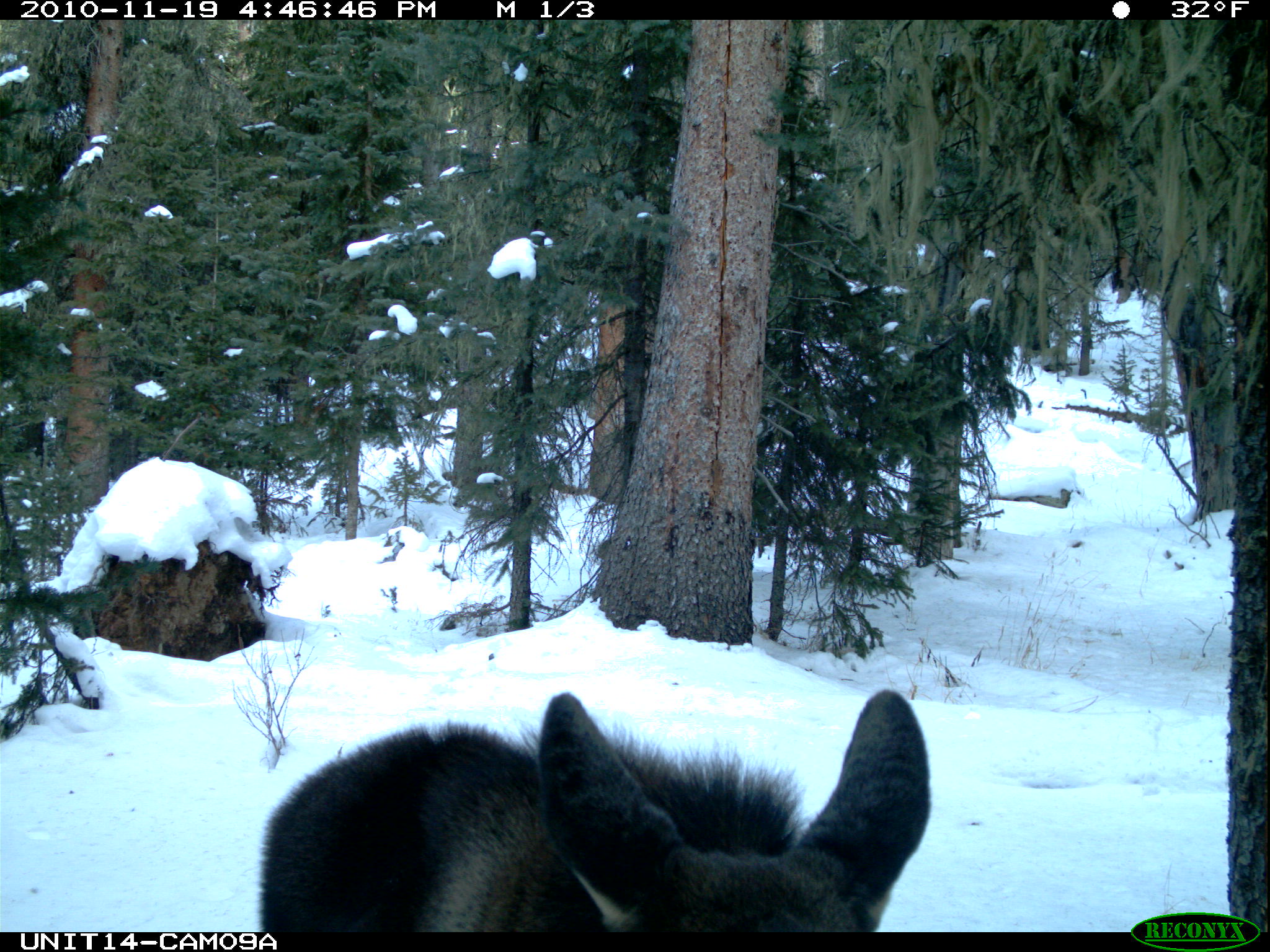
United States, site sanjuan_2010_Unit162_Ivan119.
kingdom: Animalia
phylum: Chordata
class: Mammalia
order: Artiodactyla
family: Cervidae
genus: Alces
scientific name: Alces alces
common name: moose